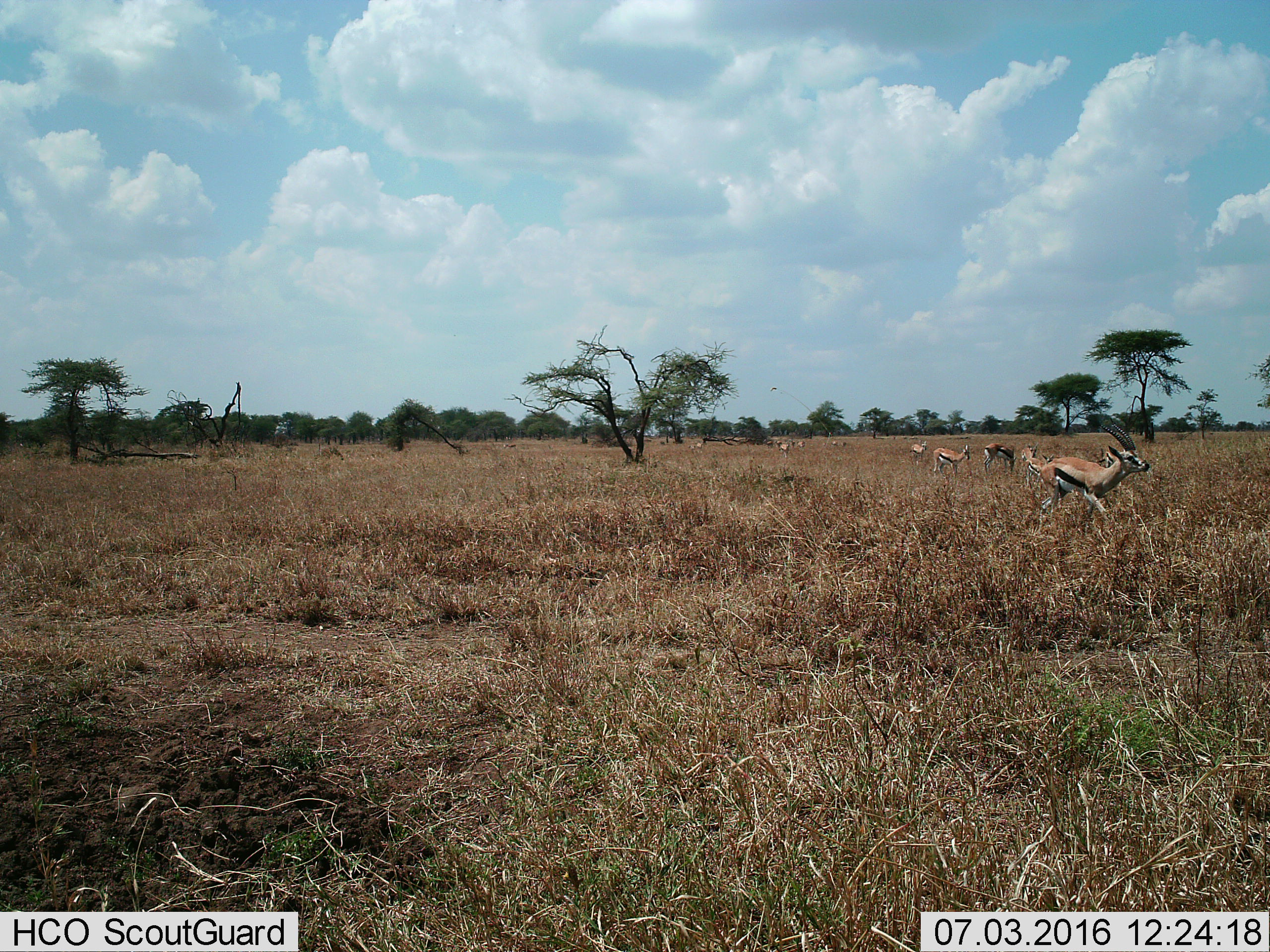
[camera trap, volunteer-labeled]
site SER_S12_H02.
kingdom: Animalia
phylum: Chordata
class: Mammalia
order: Artiodactyla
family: Bovidae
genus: Eudorcas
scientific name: Eudorcas thomsonii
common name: thomson's gazelle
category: gazellethomsons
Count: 10.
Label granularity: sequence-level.